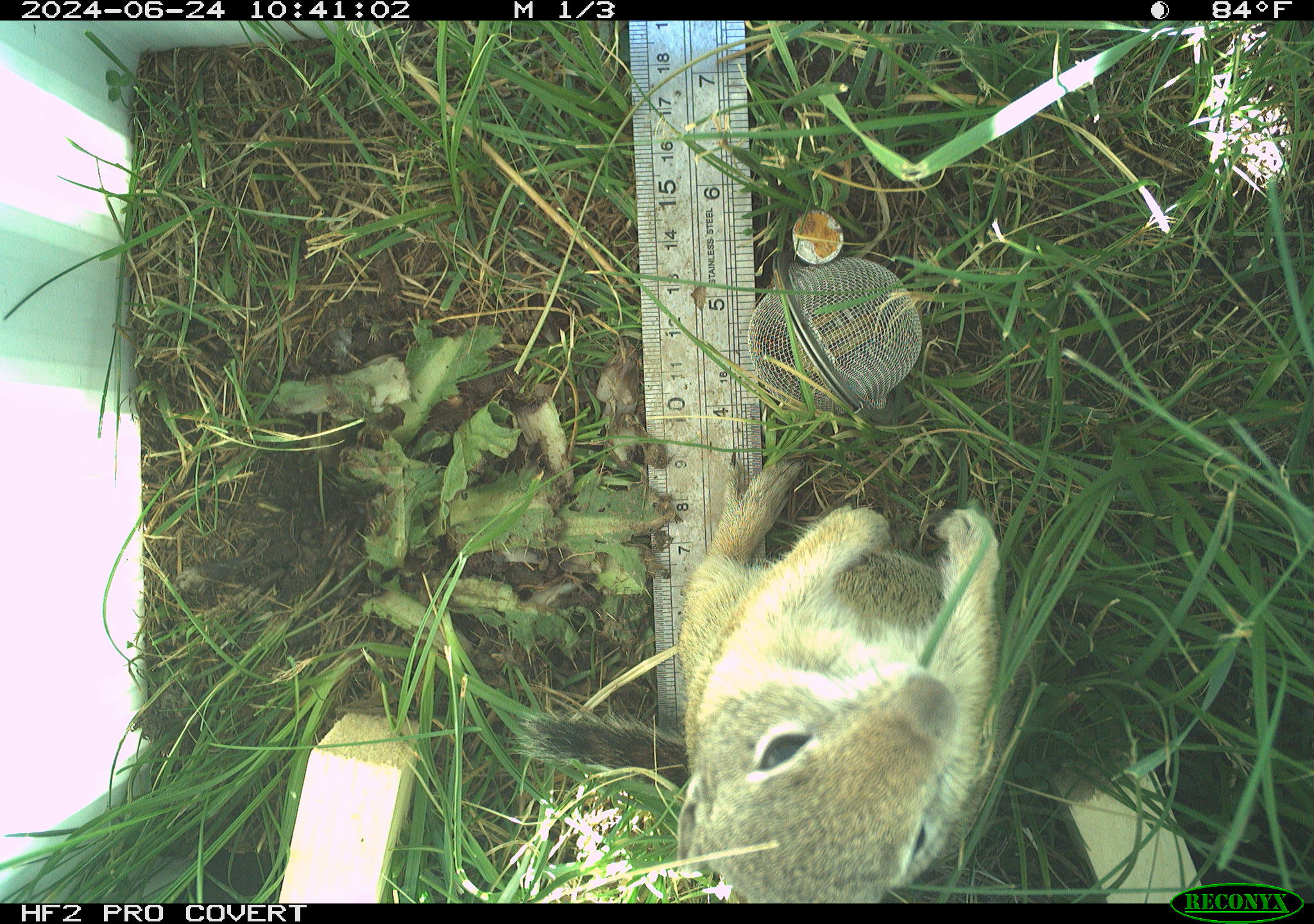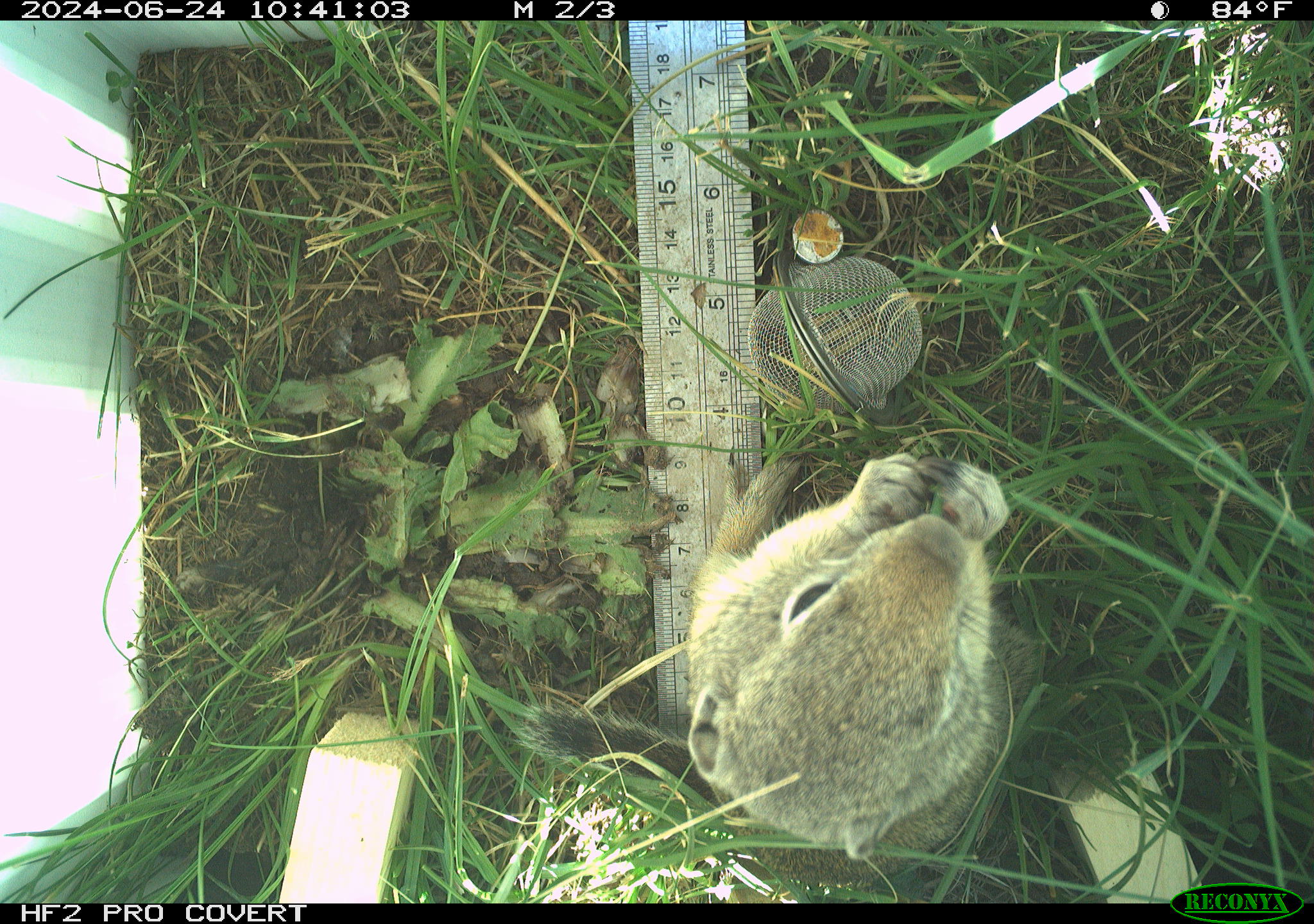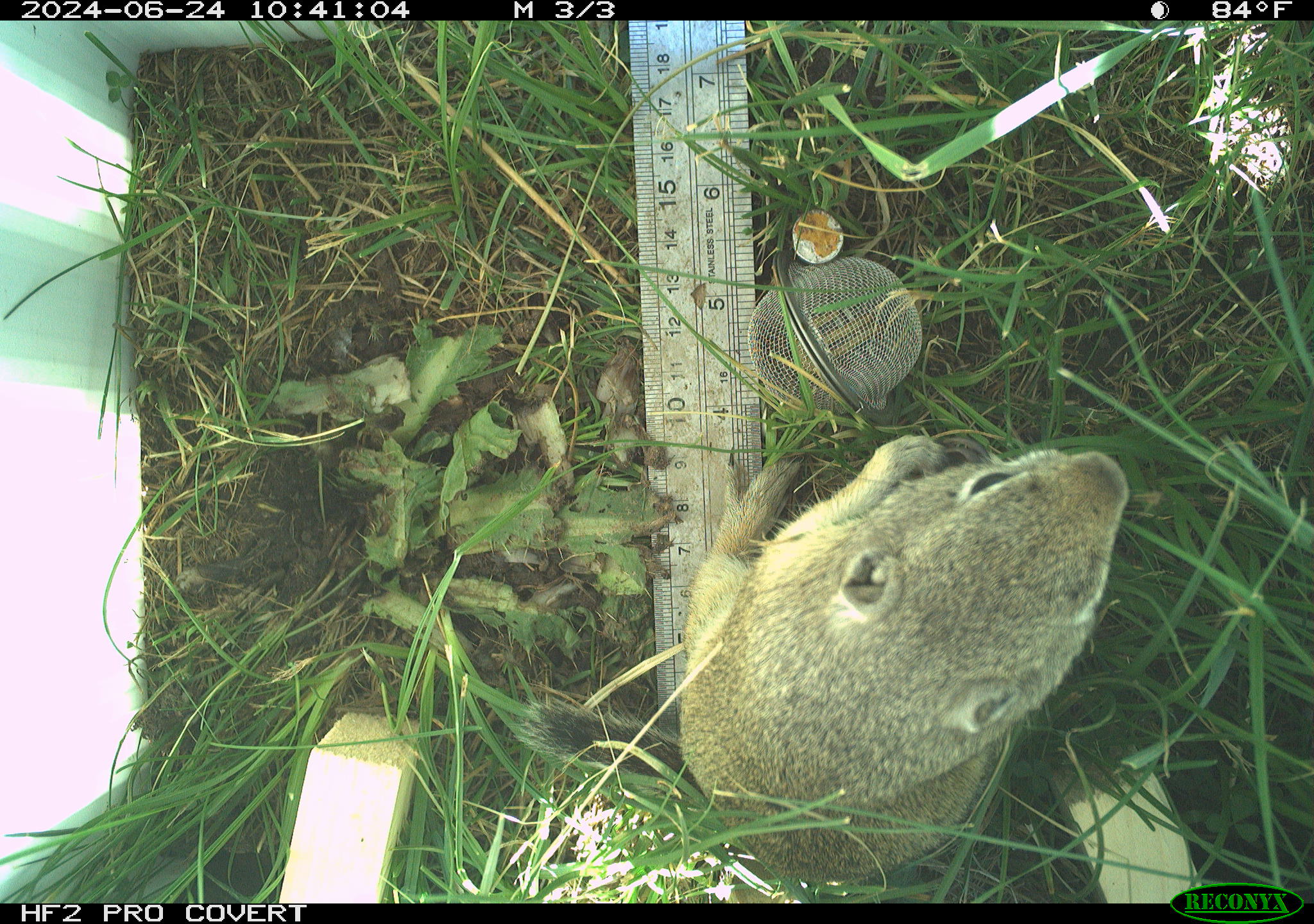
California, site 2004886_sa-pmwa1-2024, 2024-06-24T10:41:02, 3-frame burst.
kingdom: Animalia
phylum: Chordata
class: Mammalia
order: Rodentia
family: Sciuridae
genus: Urocitellus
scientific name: Urocitellus beldingi beldingi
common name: belding's ground squirrel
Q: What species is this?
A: Belding's ground squirrel (Urocitellus beldingi beldingi).